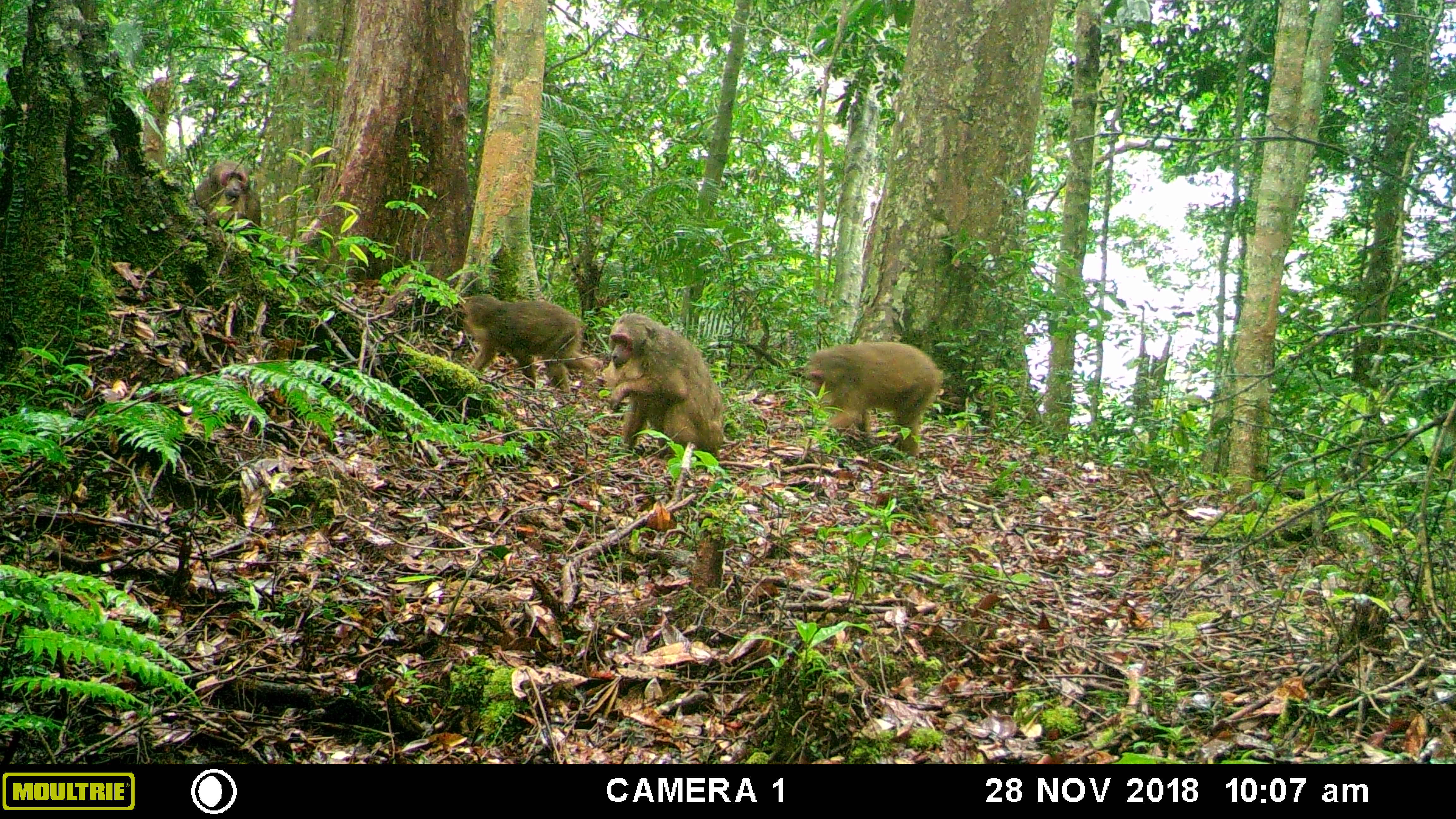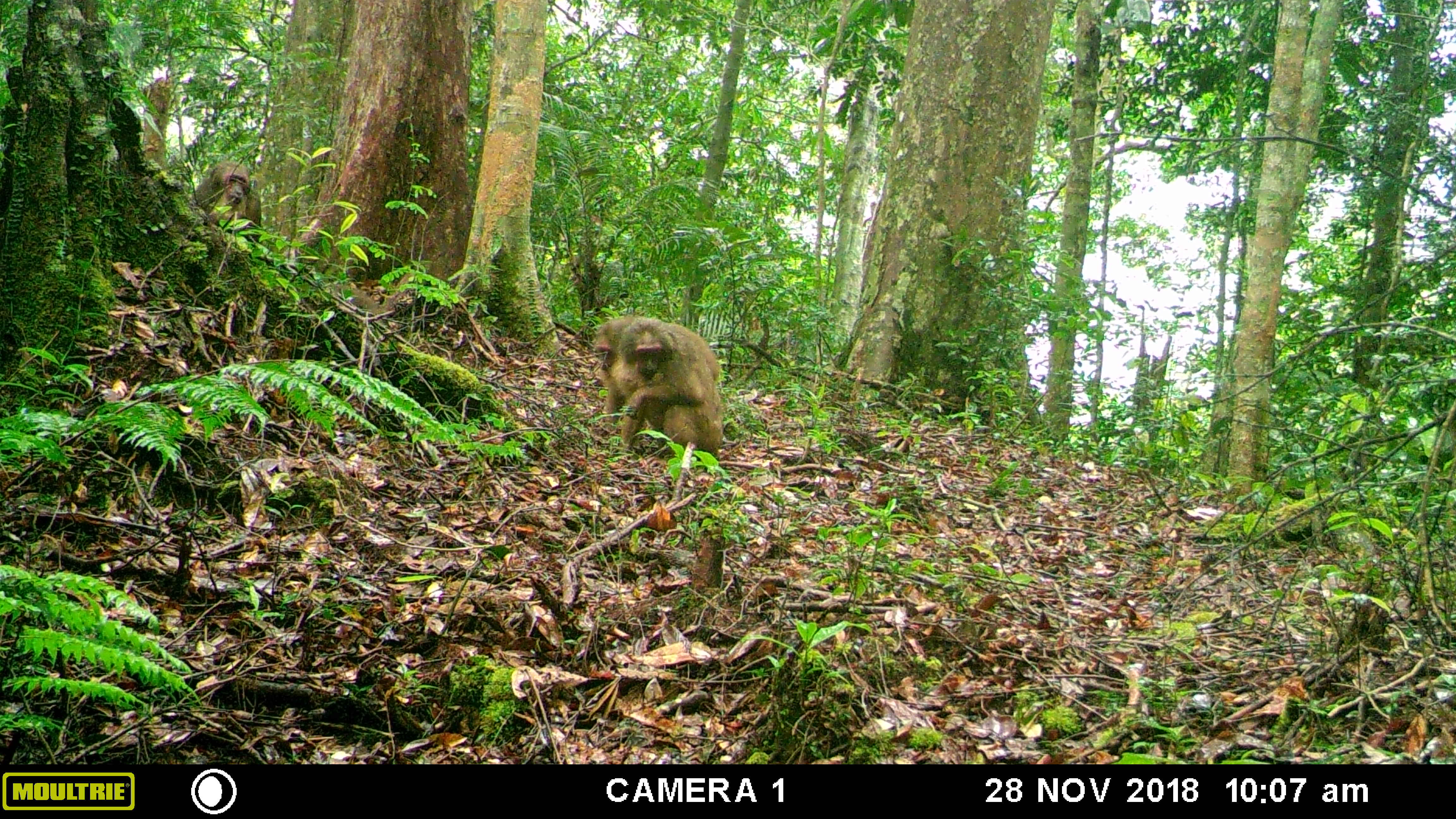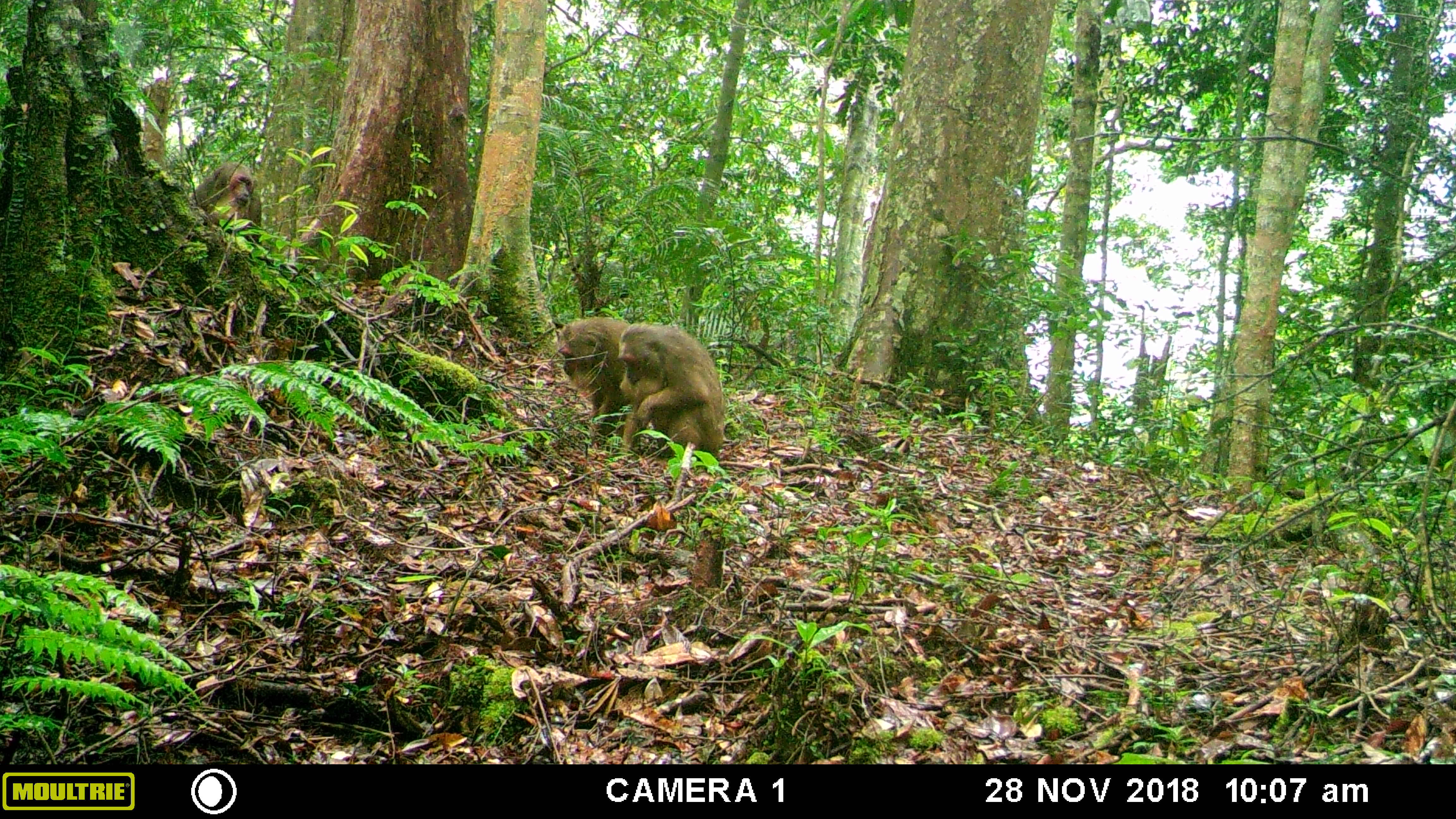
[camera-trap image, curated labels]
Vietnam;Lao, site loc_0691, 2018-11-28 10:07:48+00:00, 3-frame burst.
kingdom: Animalia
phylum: Chordata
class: Mammalia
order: Primates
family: Cercopithecidae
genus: Macaca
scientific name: Macaca arctoides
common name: stump-tailed macaque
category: stump tailed macaque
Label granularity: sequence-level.